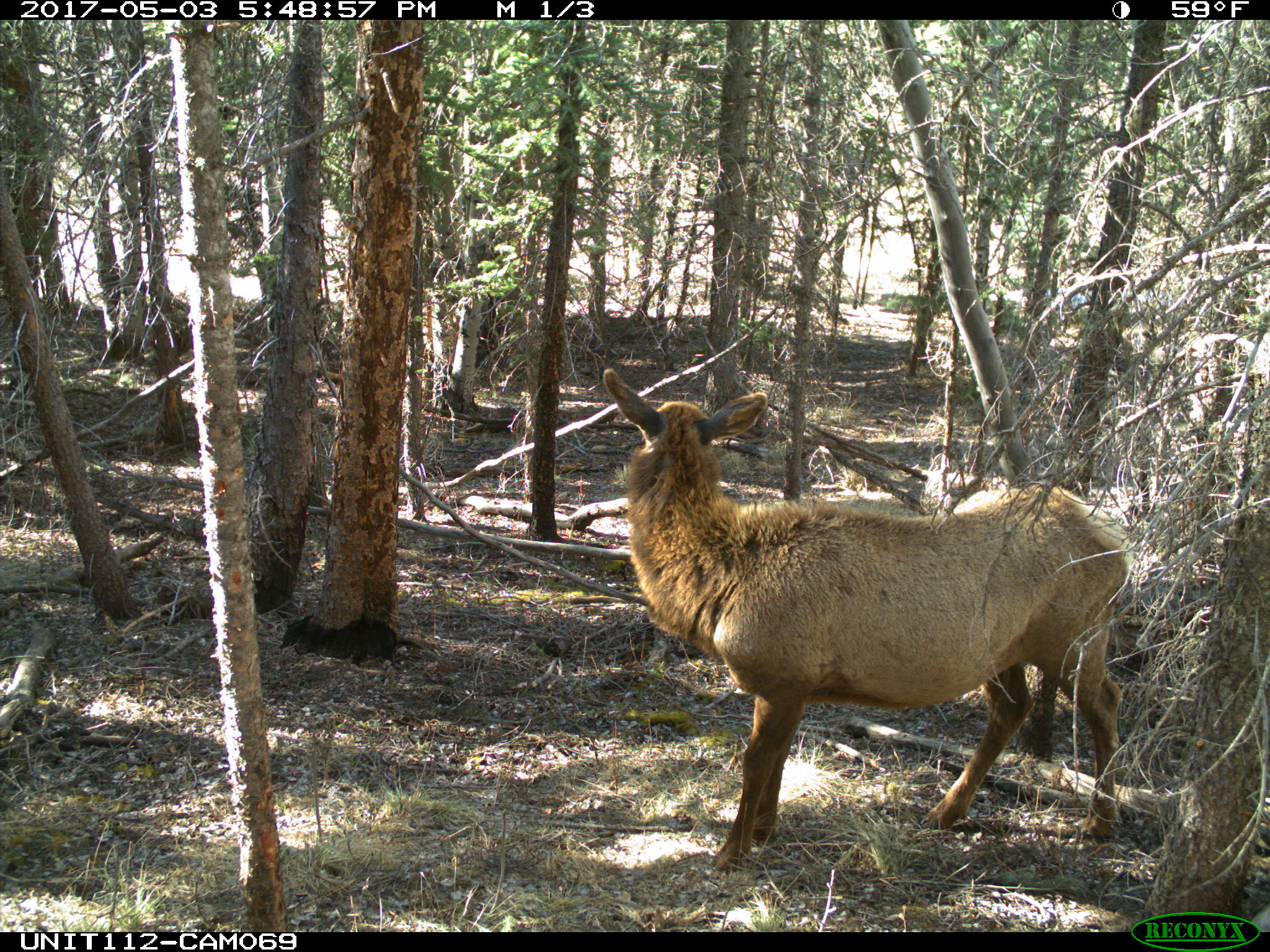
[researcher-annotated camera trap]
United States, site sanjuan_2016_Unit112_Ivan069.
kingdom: Animalia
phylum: Chordata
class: Mammalia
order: Artiodactyla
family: Cervidae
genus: Cervus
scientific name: Cervus elaphus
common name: red deer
Cervus elaphus (red deer).